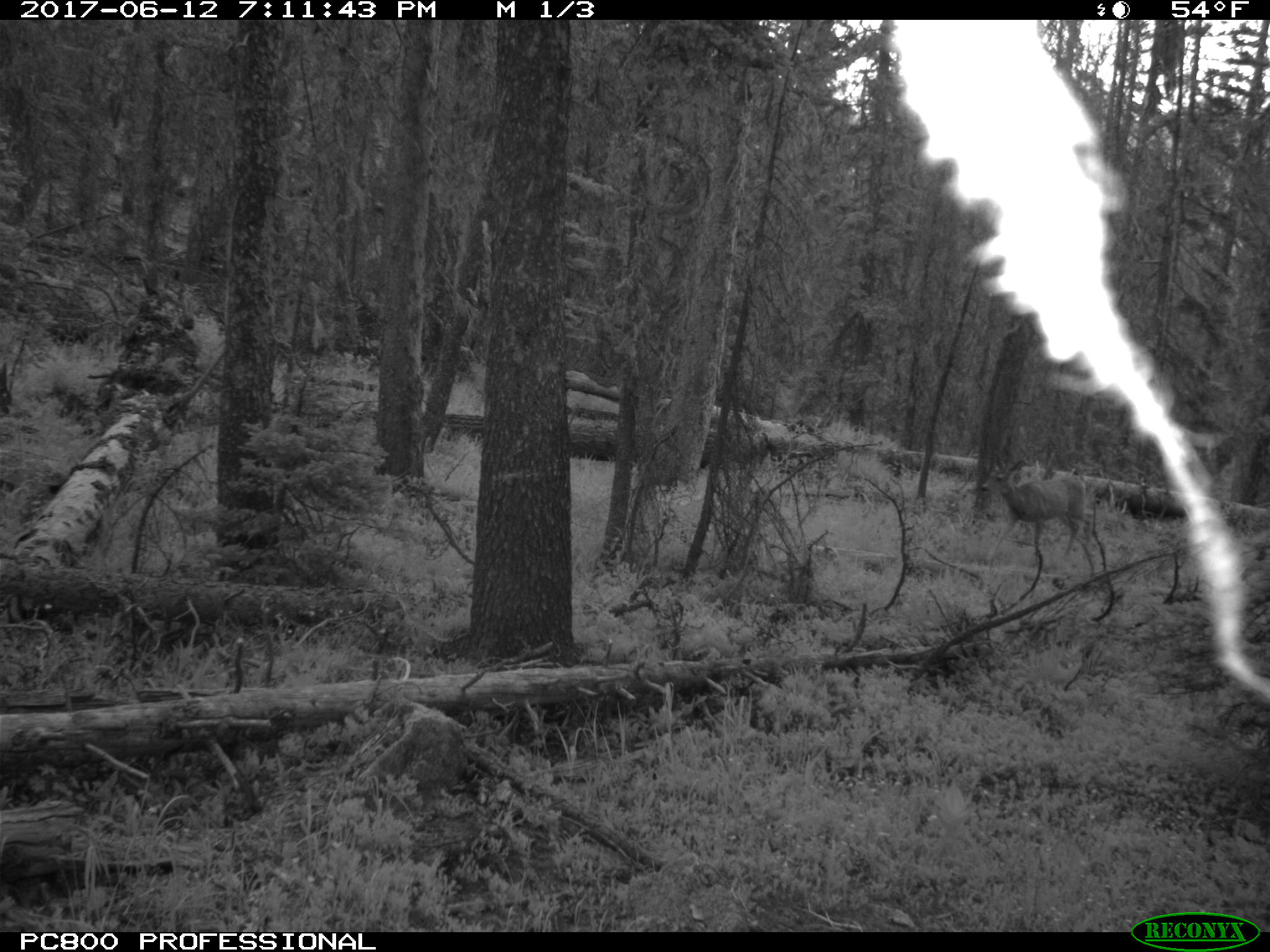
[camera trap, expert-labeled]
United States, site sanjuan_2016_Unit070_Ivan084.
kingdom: Animalia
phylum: Chordata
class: Mammalia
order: Artiodactyla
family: Cervidae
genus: Odocoileus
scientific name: Odocoileus hemionus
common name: mule deer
Odocoileus hemionus (mule deer).